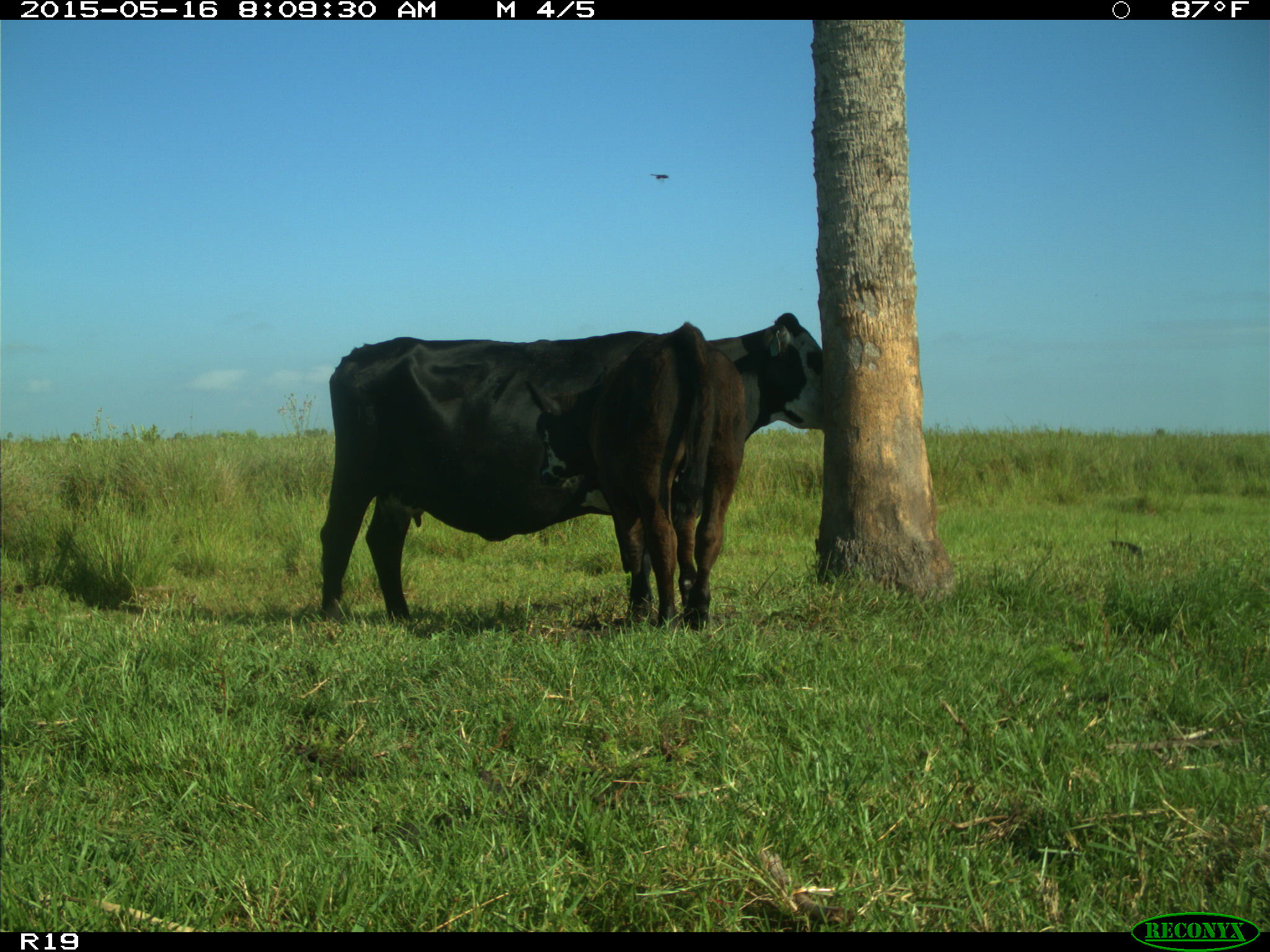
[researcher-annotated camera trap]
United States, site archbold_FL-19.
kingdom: Animalia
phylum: Chordata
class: Mammalia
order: Artiodactyla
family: Bovidae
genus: Bos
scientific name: Bos taurus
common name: domestic cow